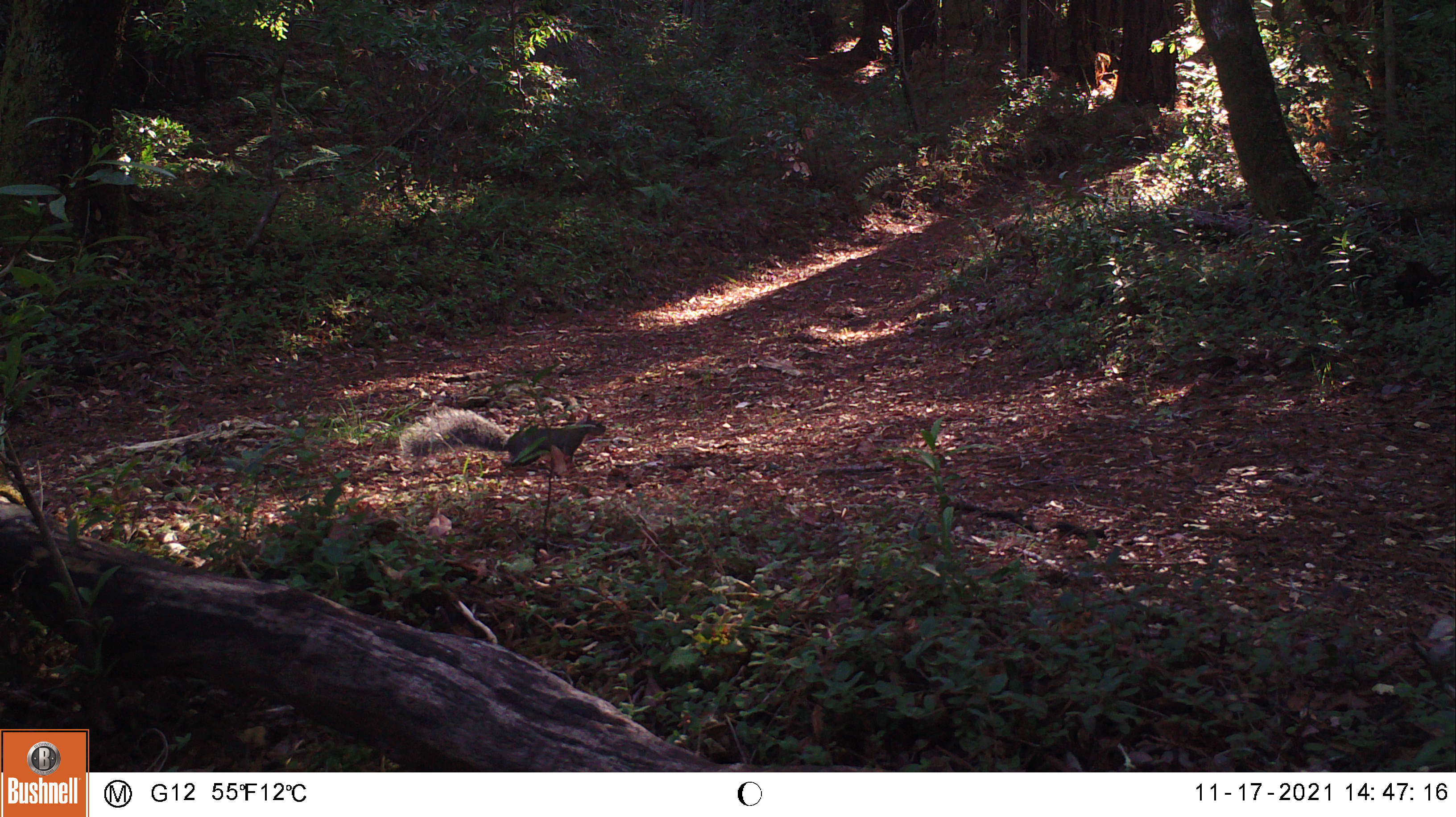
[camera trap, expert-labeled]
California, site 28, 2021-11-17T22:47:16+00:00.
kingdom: Animalia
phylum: Chordata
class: Mammalia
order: Rodentia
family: Sciuridae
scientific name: Sciuridae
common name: squirrel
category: unknown squirrel